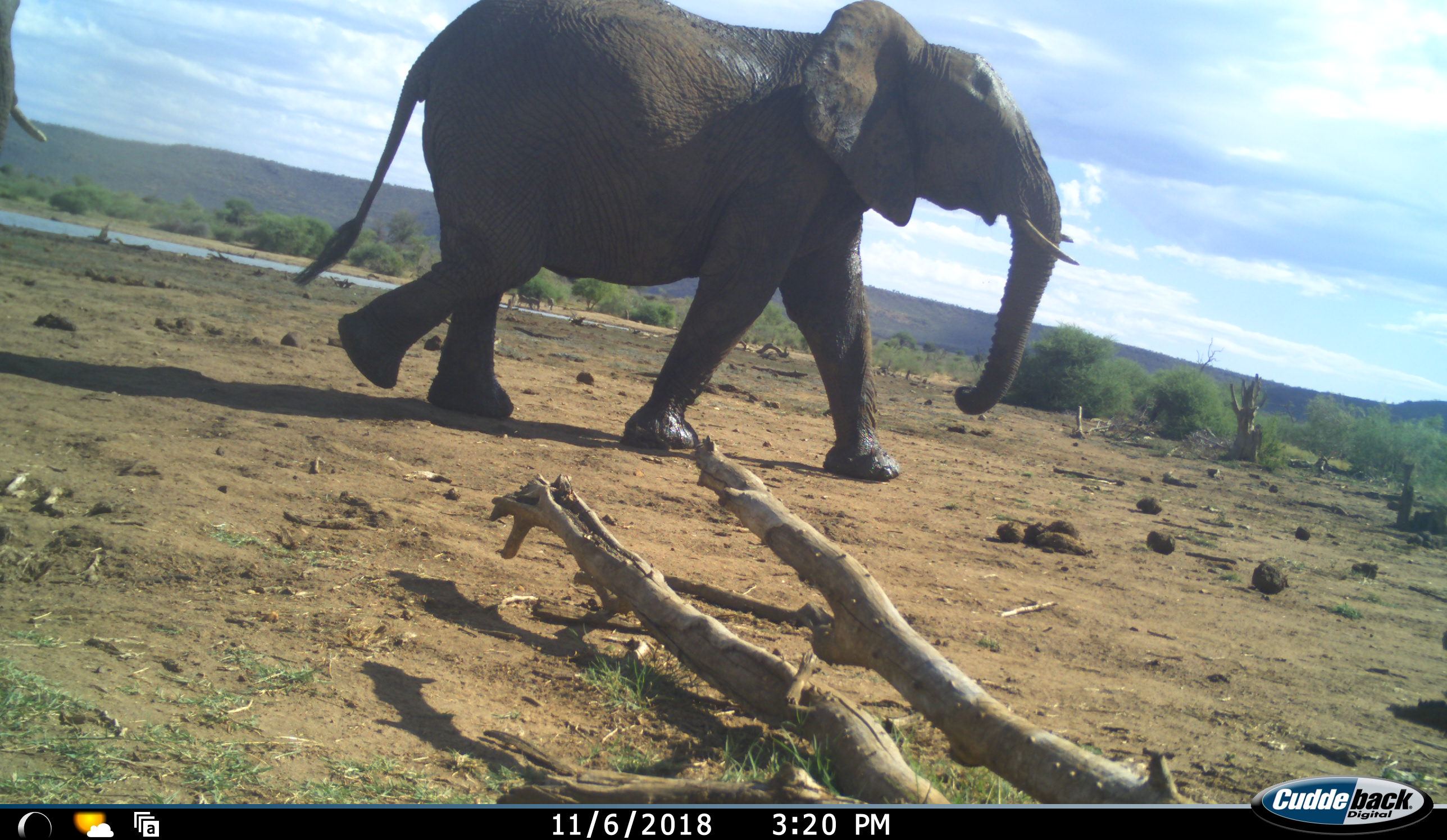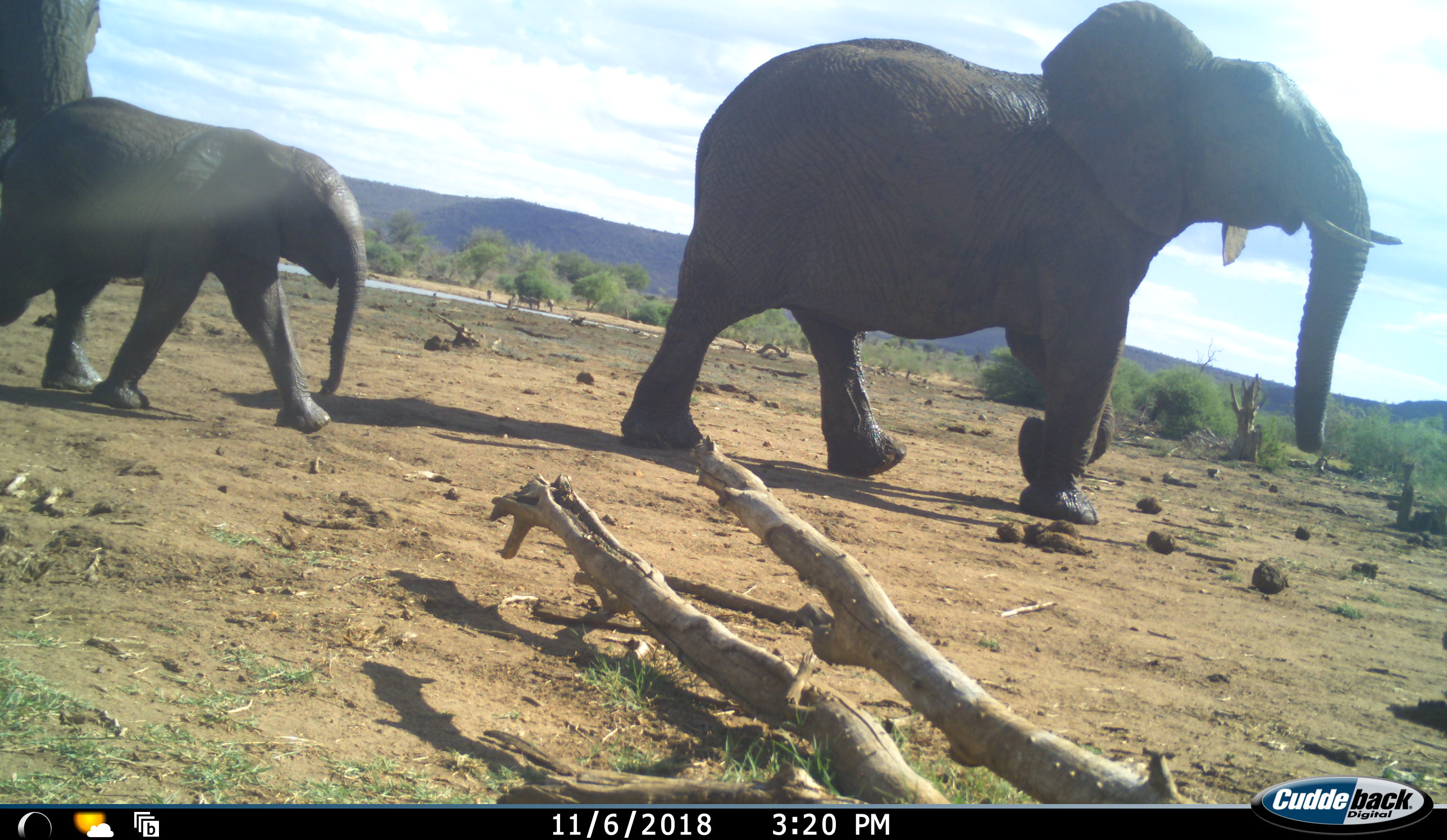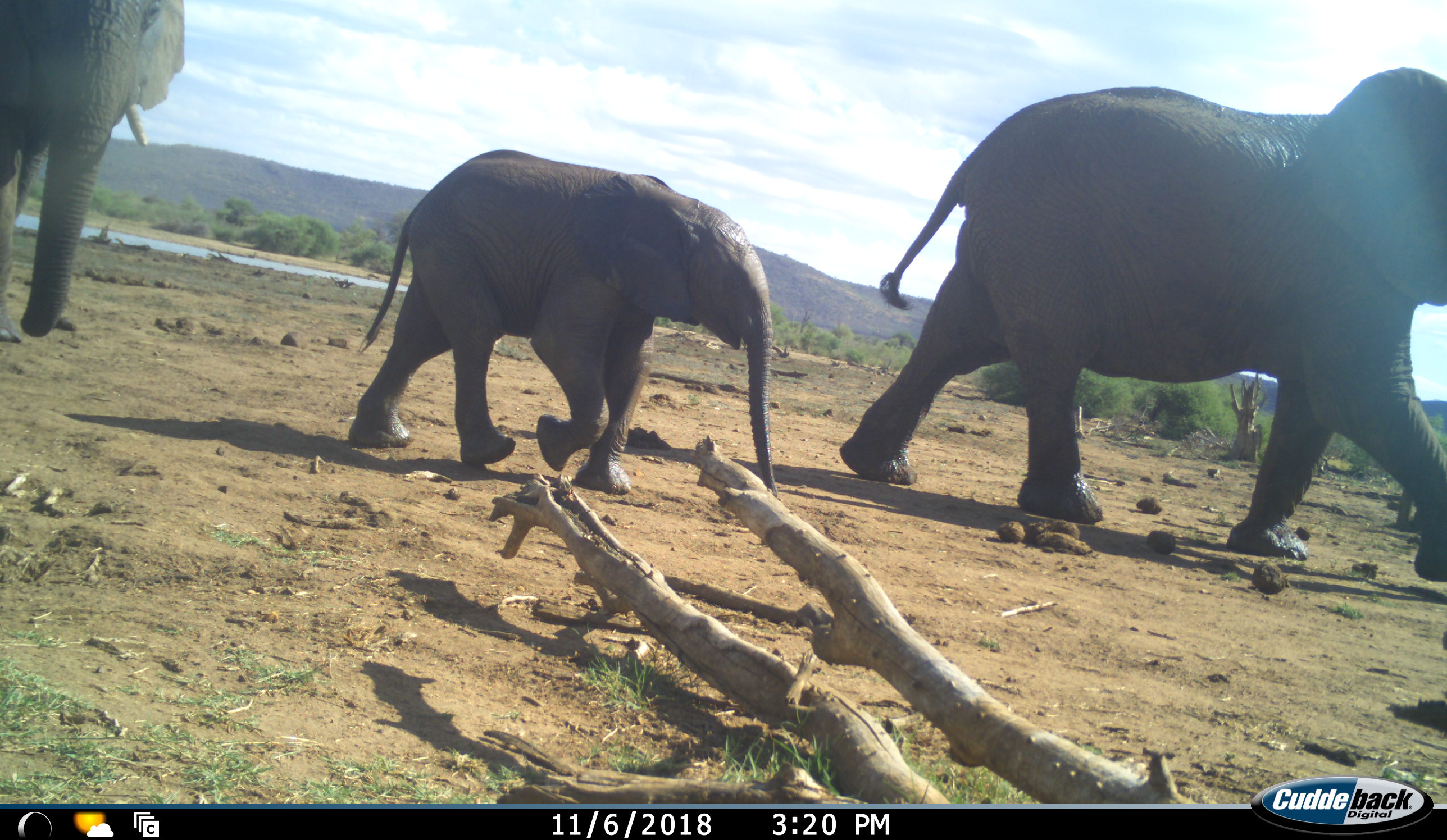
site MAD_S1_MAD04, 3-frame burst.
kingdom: Animalia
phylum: Chordata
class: Mammalia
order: Proboscidea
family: Elephantidae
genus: Loxodonta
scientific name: Loxodonta africana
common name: african bush elephant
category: elephant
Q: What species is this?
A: Elephant (african bush elephant) (Loxodonta africana).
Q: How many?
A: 3.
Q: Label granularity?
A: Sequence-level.